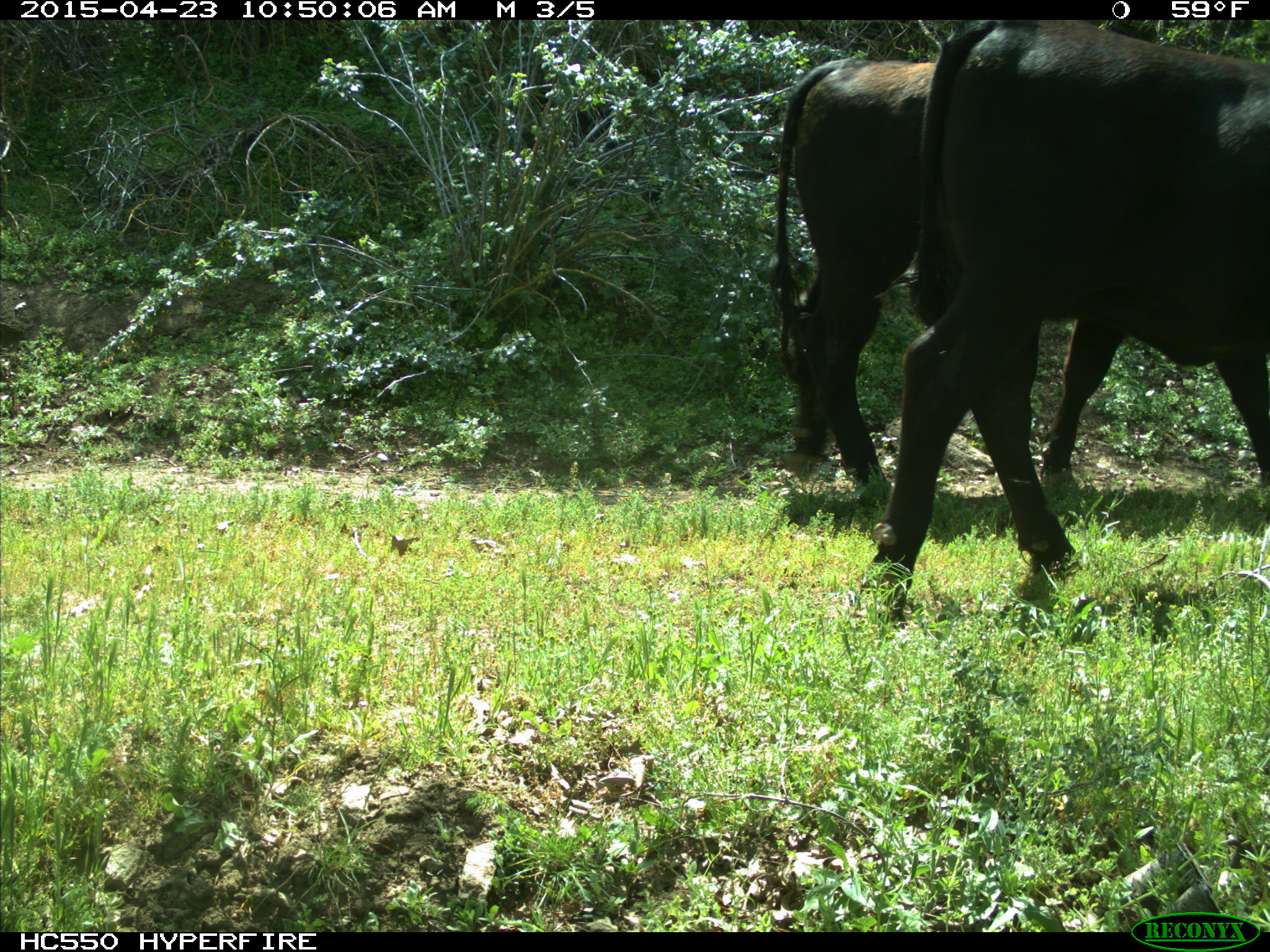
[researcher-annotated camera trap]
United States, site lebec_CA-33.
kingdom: Animalia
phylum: Chordata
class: Mammalia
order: Artiodactyla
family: Bovidae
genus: Bos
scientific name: Bos taurus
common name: domestic cow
Bos taurus (domestic cow).